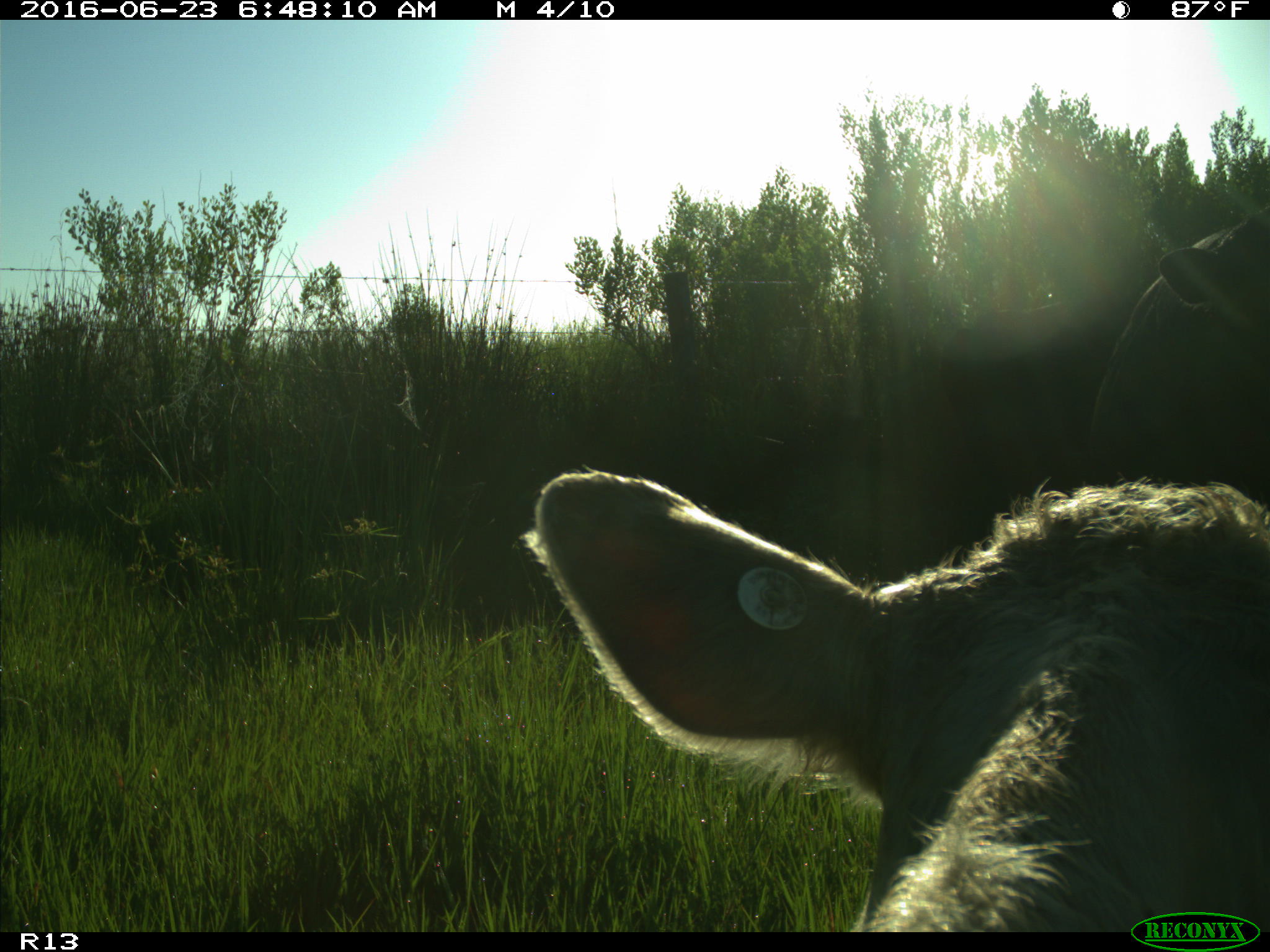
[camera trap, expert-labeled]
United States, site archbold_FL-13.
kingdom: Animalia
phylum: Chordata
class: Mammalia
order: Artiodactyla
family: Bovidae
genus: Bos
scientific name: Bos taurus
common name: domestic cow